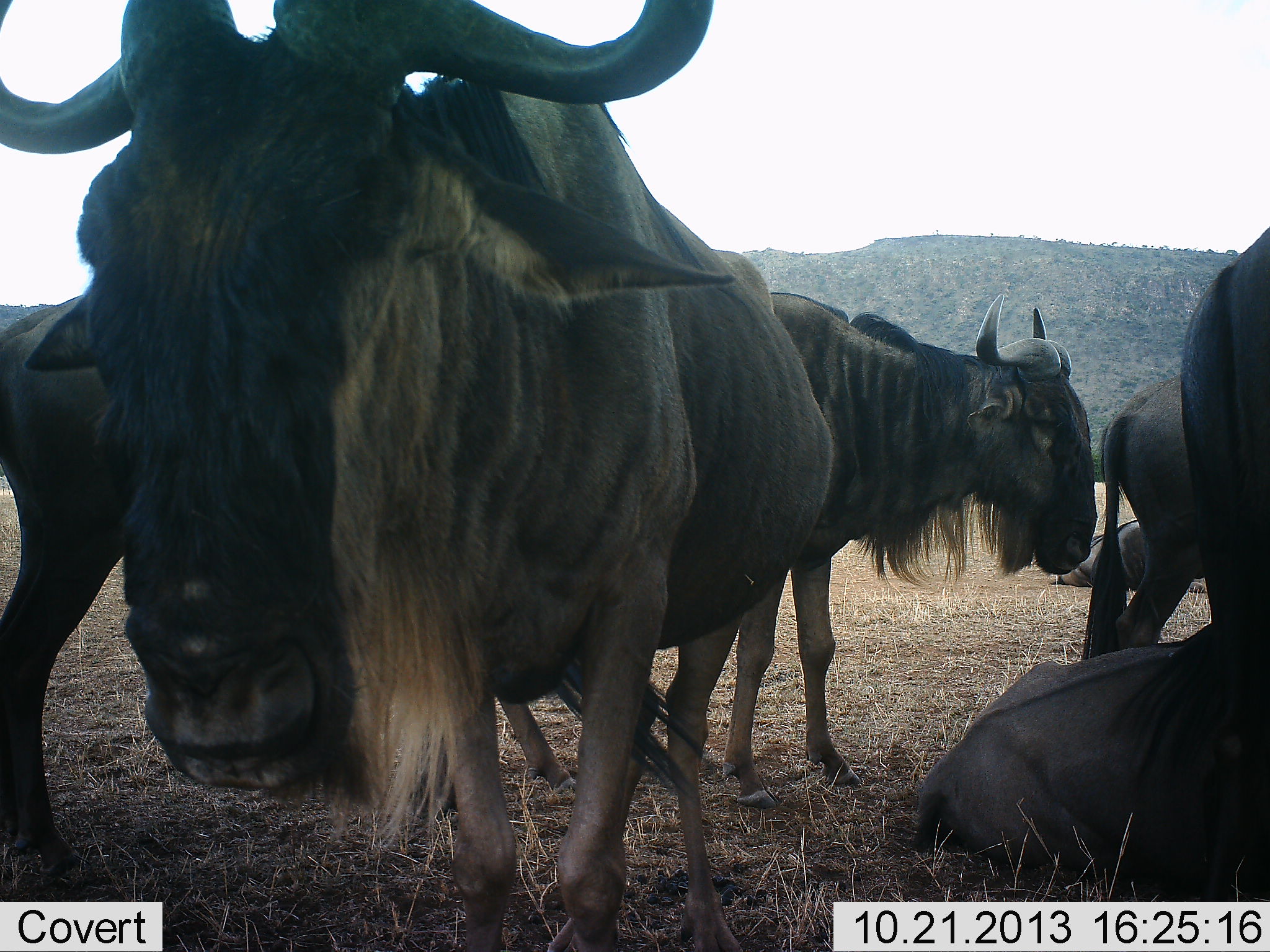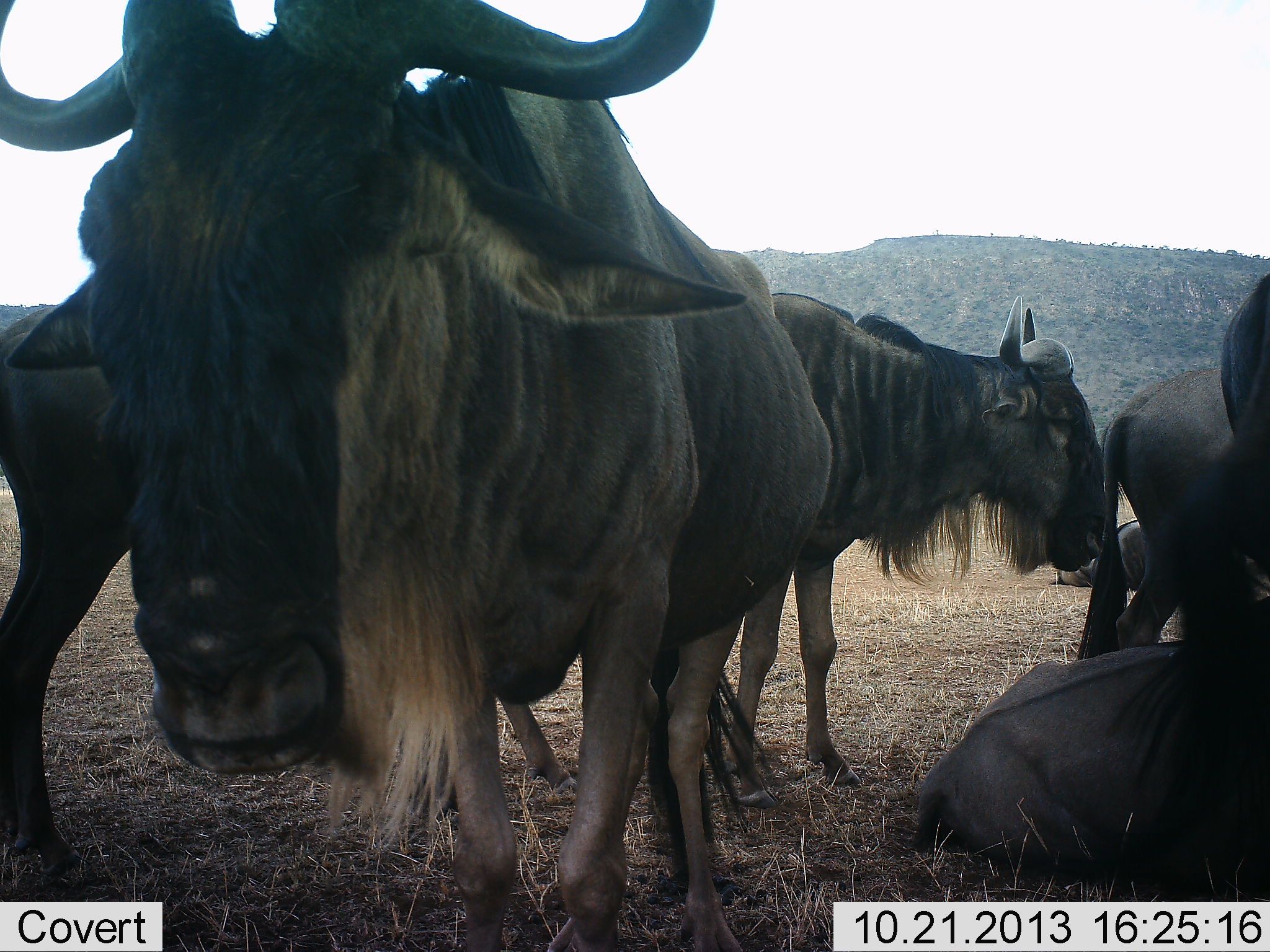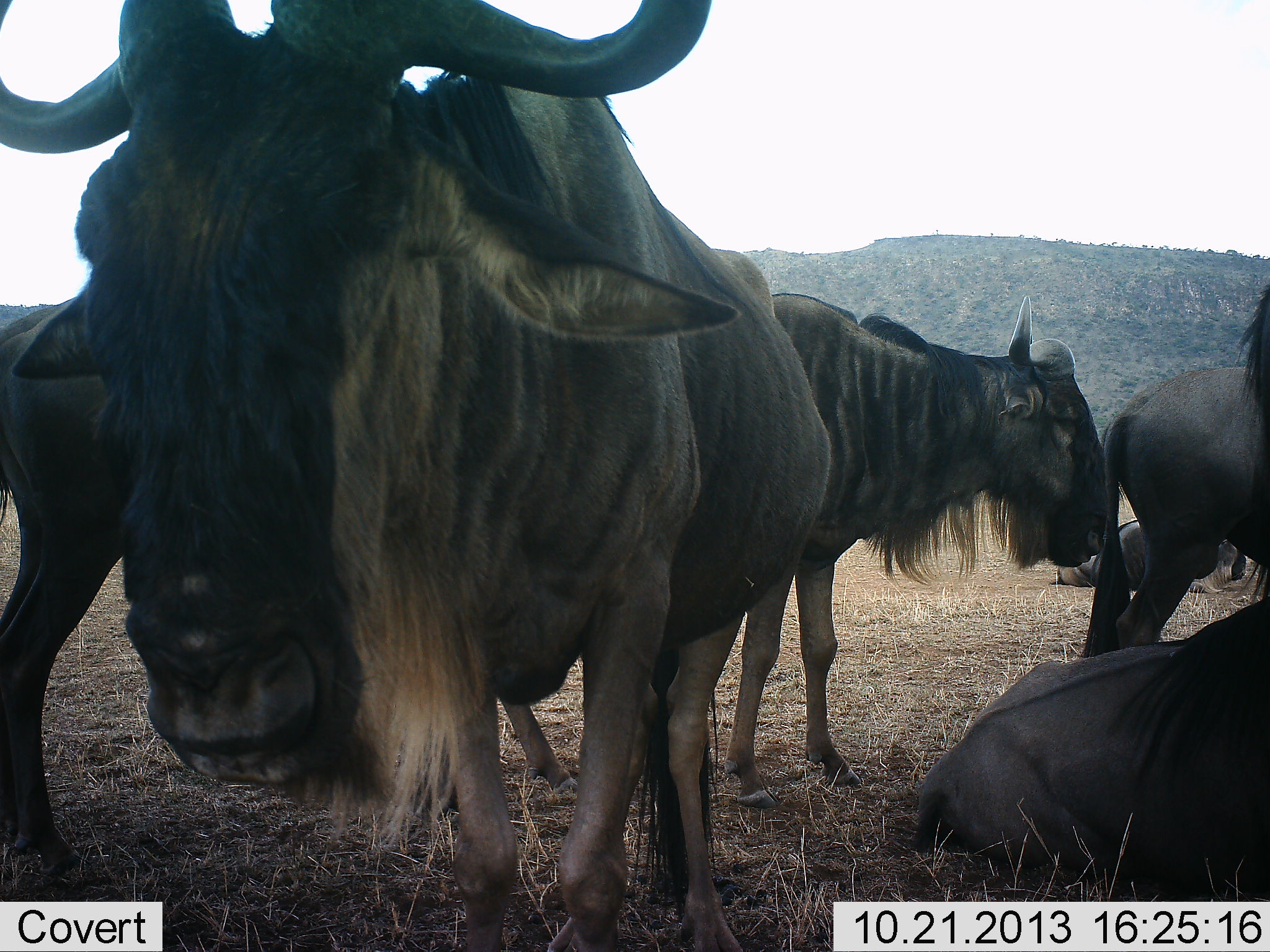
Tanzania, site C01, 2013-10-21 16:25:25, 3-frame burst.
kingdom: Animalia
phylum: Chordata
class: Mammalia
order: Artiodactyla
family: Bovidae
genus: Connochaetes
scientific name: Connochaetes taurinus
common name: blue wildebeest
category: wildebeest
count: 7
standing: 90%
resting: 70%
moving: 20%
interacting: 30%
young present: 0%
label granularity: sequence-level